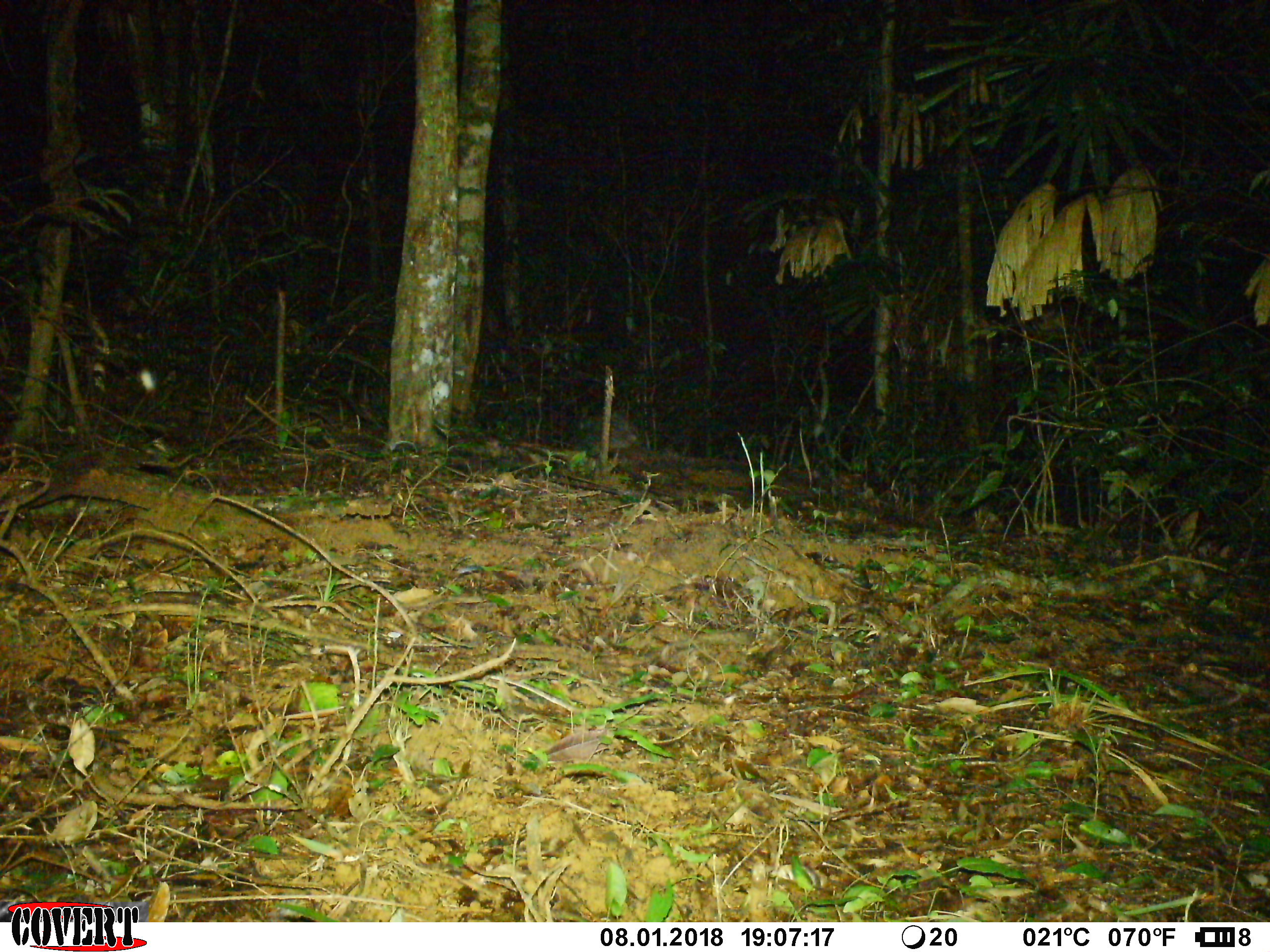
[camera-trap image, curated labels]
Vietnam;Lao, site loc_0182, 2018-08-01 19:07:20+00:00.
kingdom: Animalia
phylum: Chordata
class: Mammalia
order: Rodentia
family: Hystricidae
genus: Hystrix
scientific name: Hystrix brachyura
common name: malayan porcupine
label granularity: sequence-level